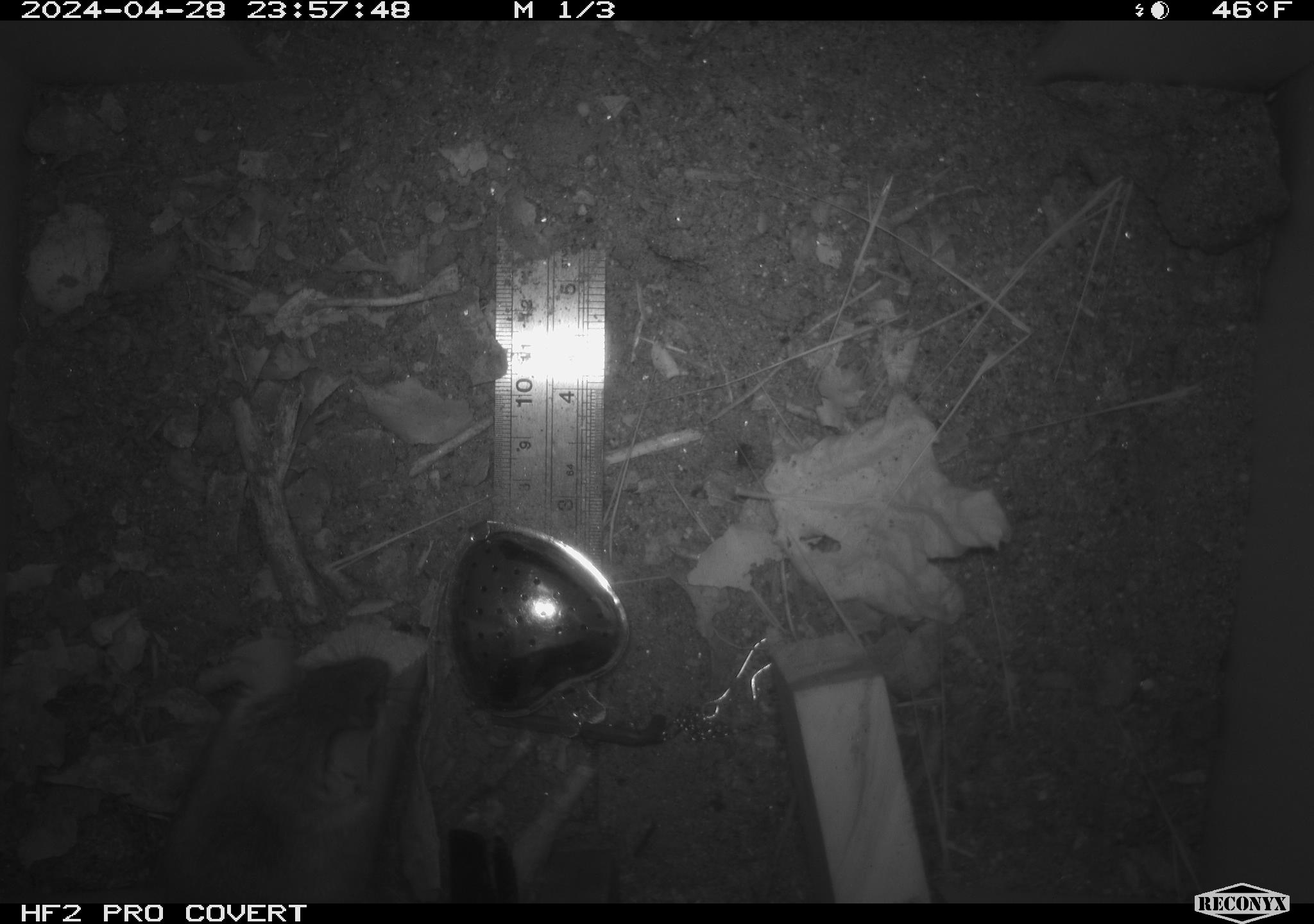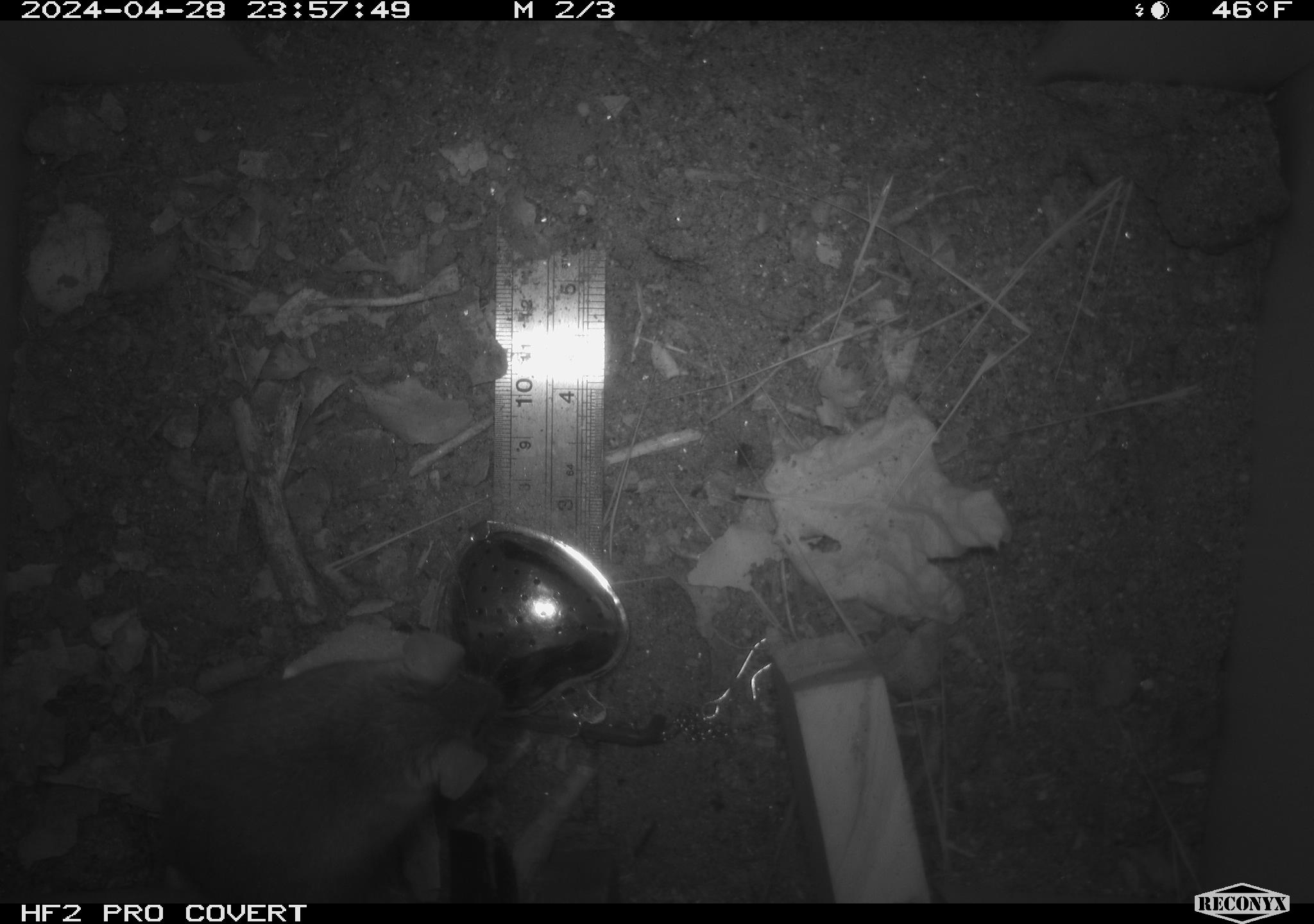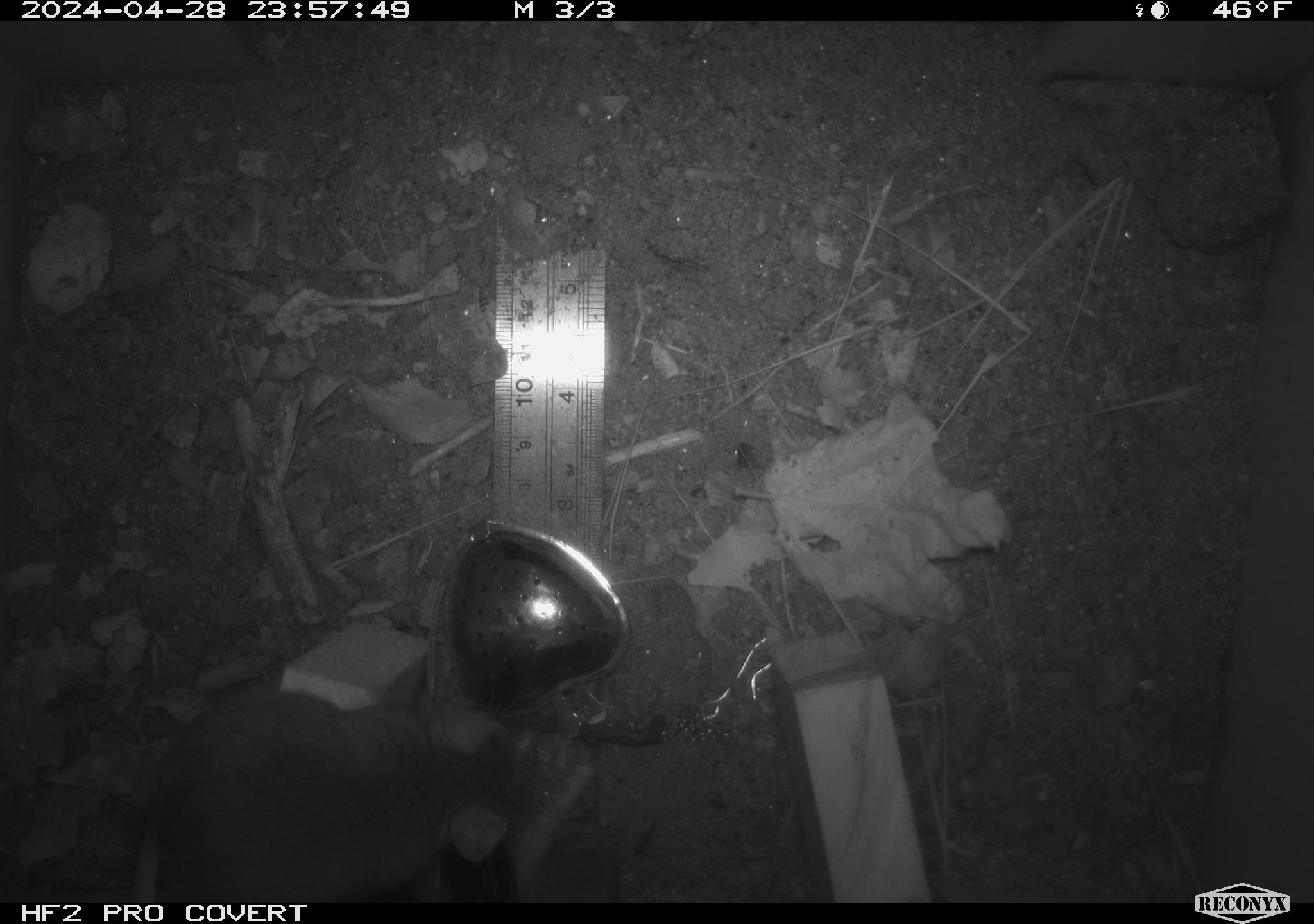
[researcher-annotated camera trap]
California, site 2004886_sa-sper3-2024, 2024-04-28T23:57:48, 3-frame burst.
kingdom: Animalia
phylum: Chordata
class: Mammalia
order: Rodentia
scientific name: Rodentia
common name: mouse species